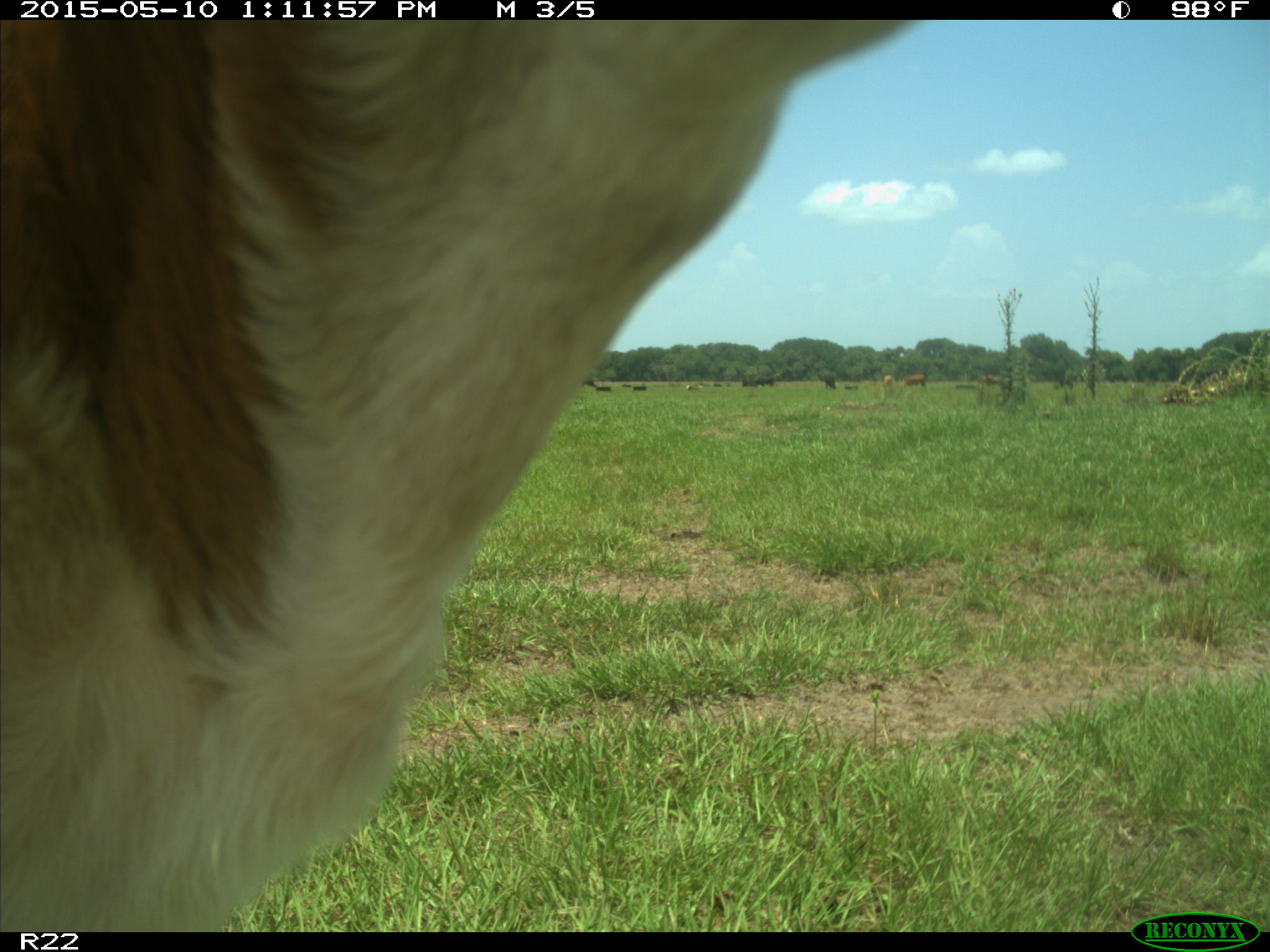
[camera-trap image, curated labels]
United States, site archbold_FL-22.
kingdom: Animalia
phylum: Chordata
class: Mammalia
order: Artiodactyla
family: Bovidae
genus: Bos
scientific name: Bos taurus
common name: domestic cow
Bos taurus (domestic cow).